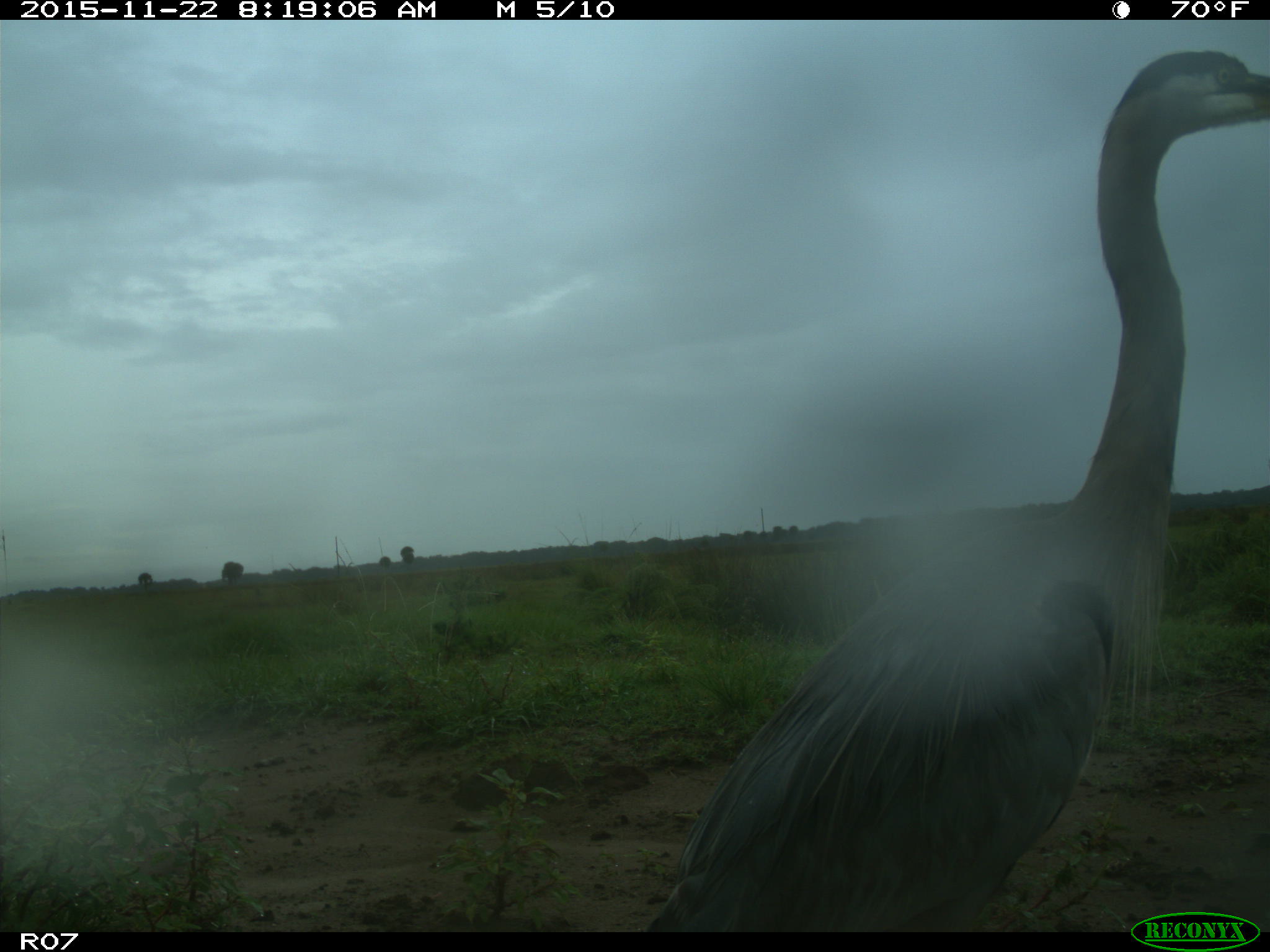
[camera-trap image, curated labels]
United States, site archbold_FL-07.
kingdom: Animalia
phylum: Chordata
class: Aves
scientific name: Aves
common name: birds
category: unidentified bird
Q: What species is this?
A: Unidentified bird (birds) (Aves).